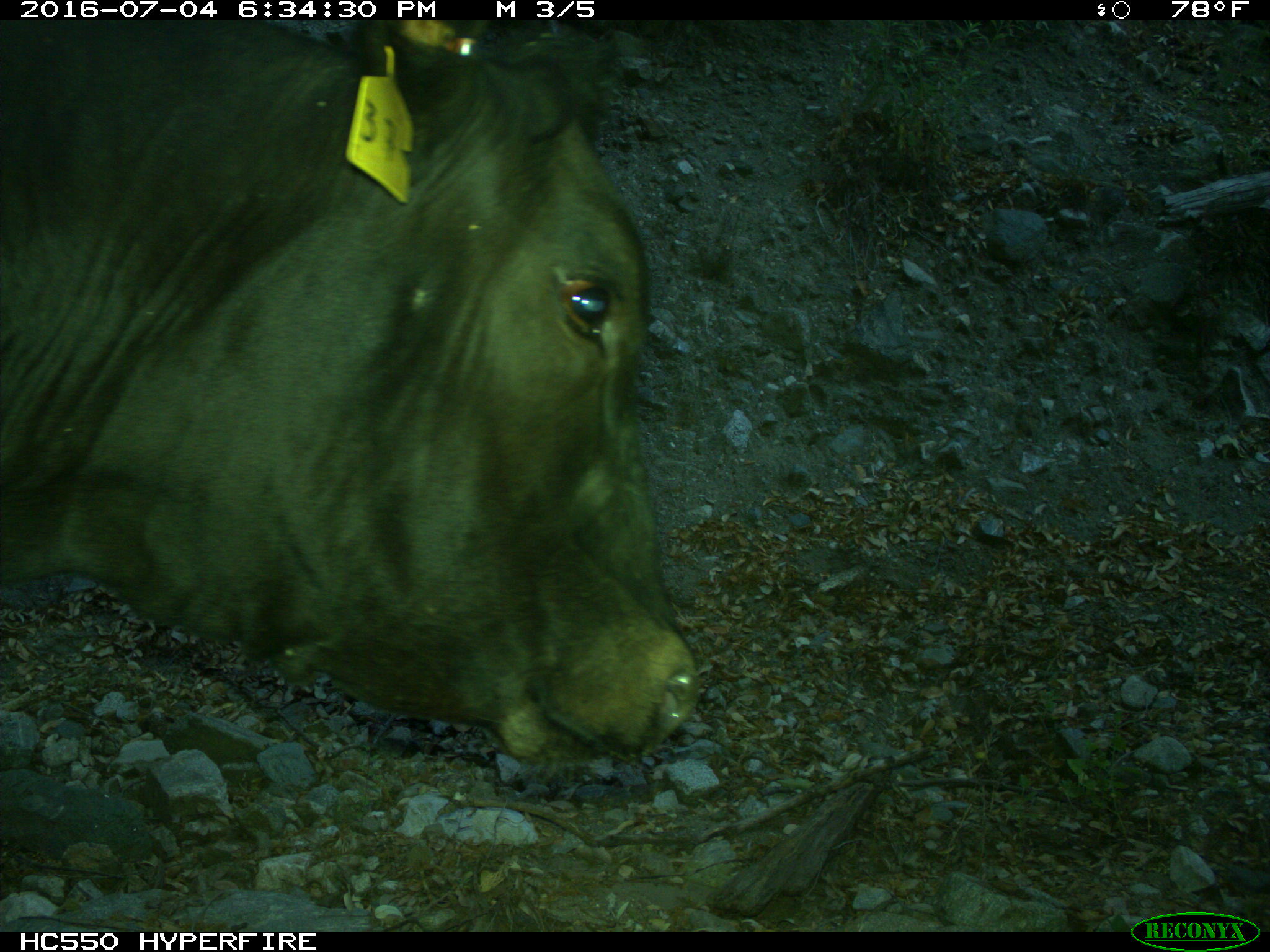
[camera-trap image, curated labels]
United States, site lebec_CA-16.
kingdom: Animalia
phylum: Chordata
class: Mammalia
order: Artiodactyla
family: Bovidae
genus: Bos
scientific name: Bos taurus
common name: domestic cow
Bos taurus (domestic cow).